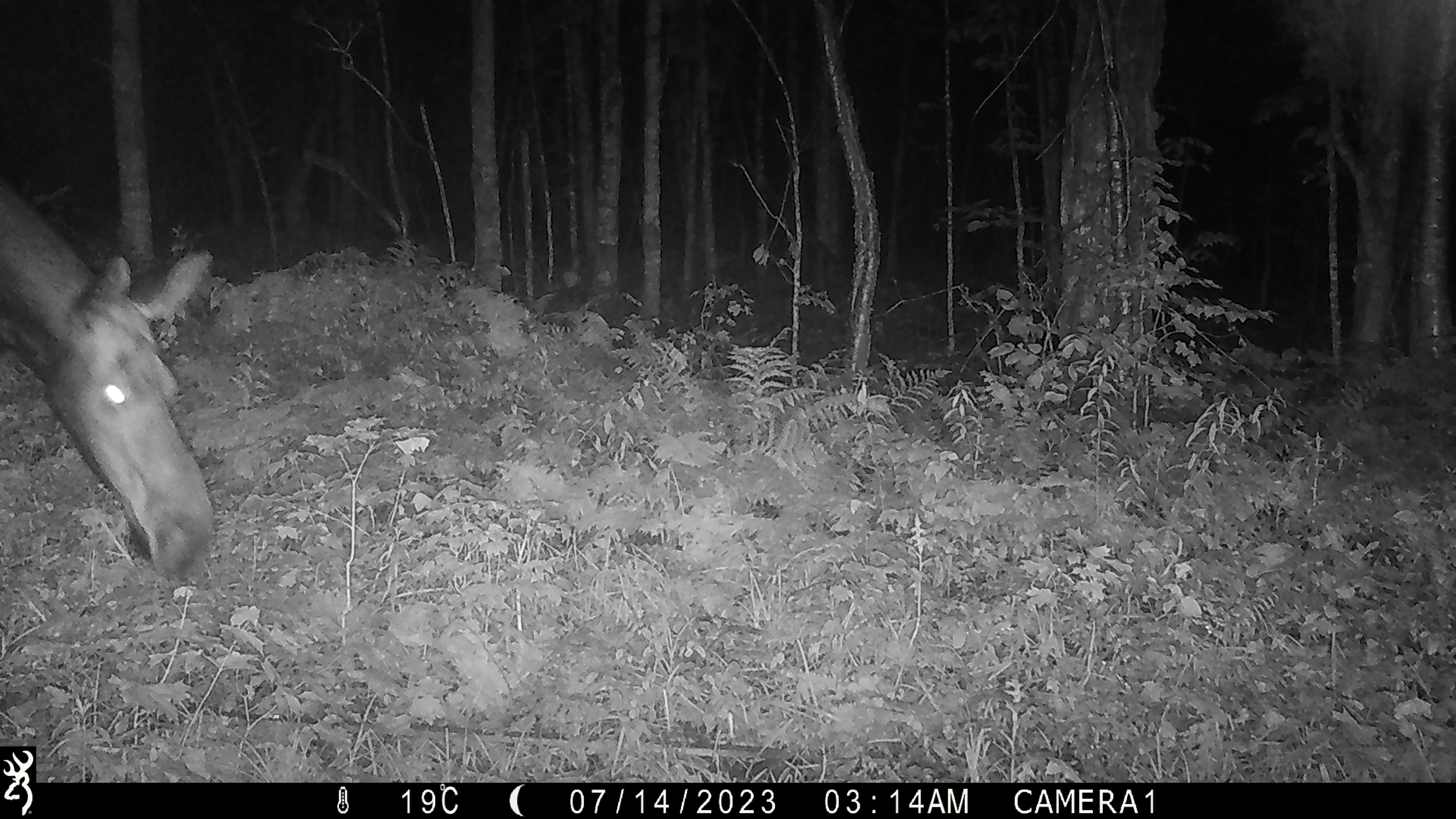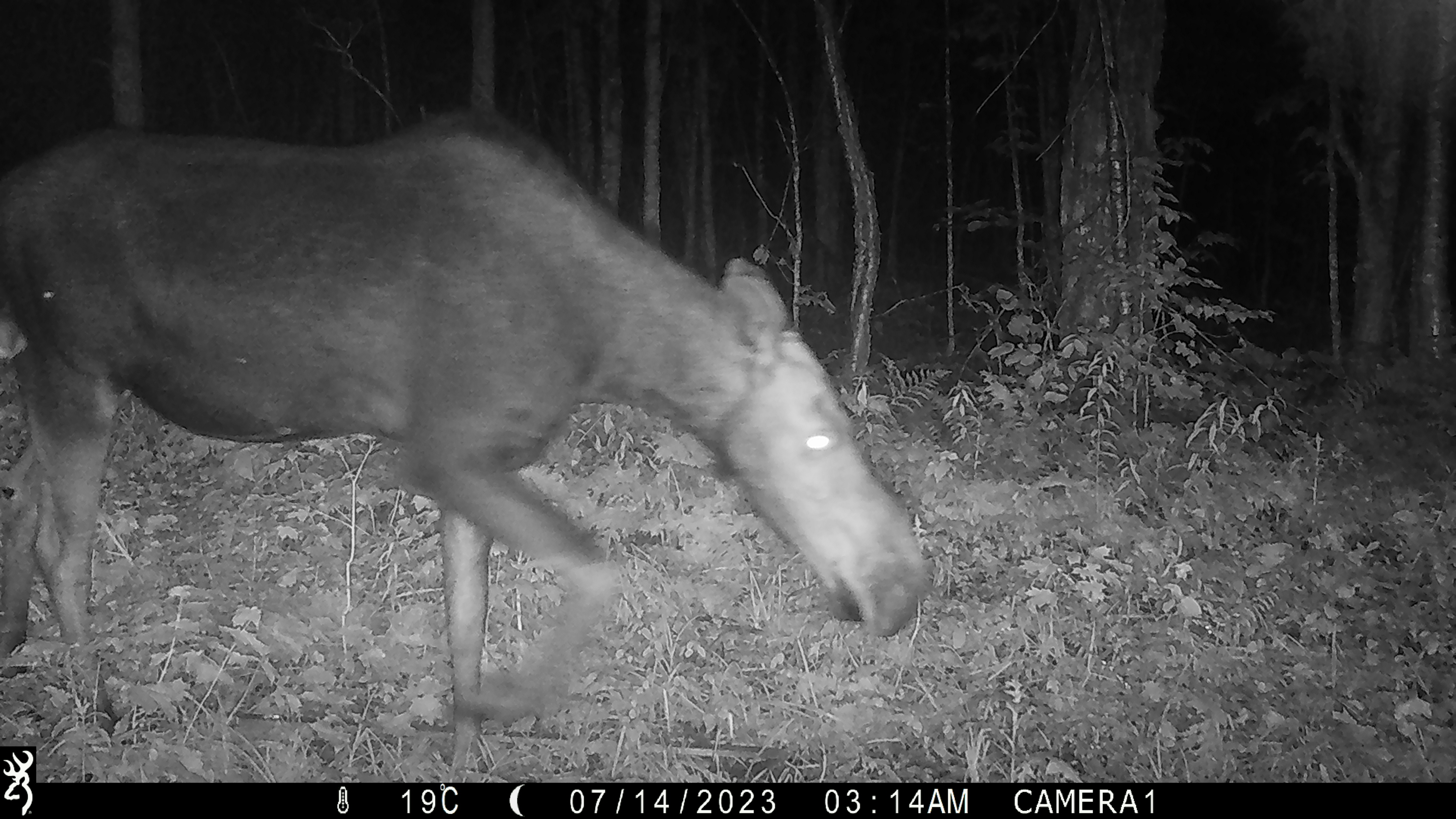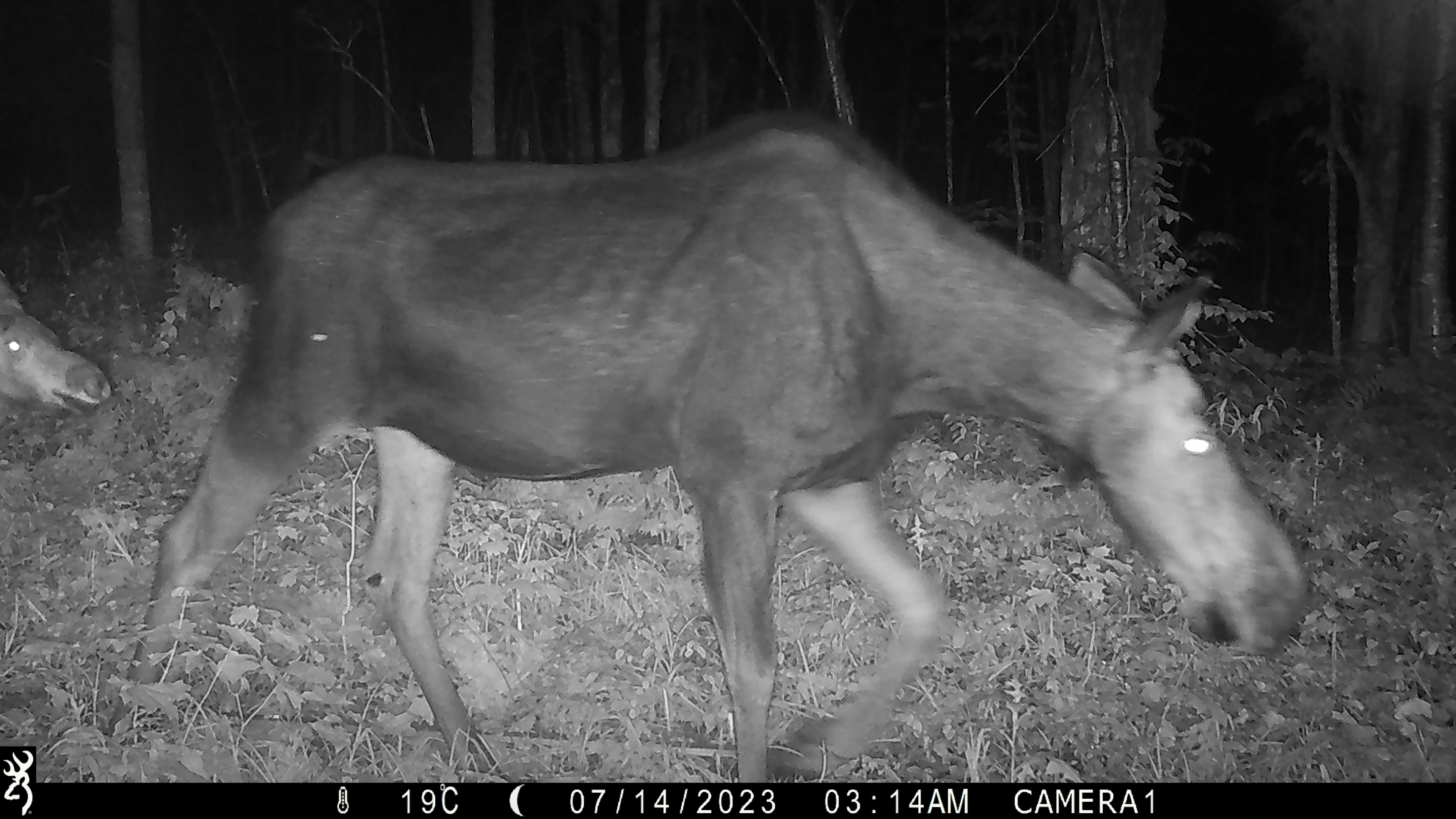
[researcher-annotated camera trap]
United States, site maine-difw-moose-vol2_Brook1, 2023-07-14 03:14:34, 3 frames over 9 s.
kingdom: Animalia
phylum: Chordata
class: Mammalia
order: Artiodactyla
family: Cervidae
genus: Alces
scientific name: Alces alces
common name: moose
Moose (Alces alces).